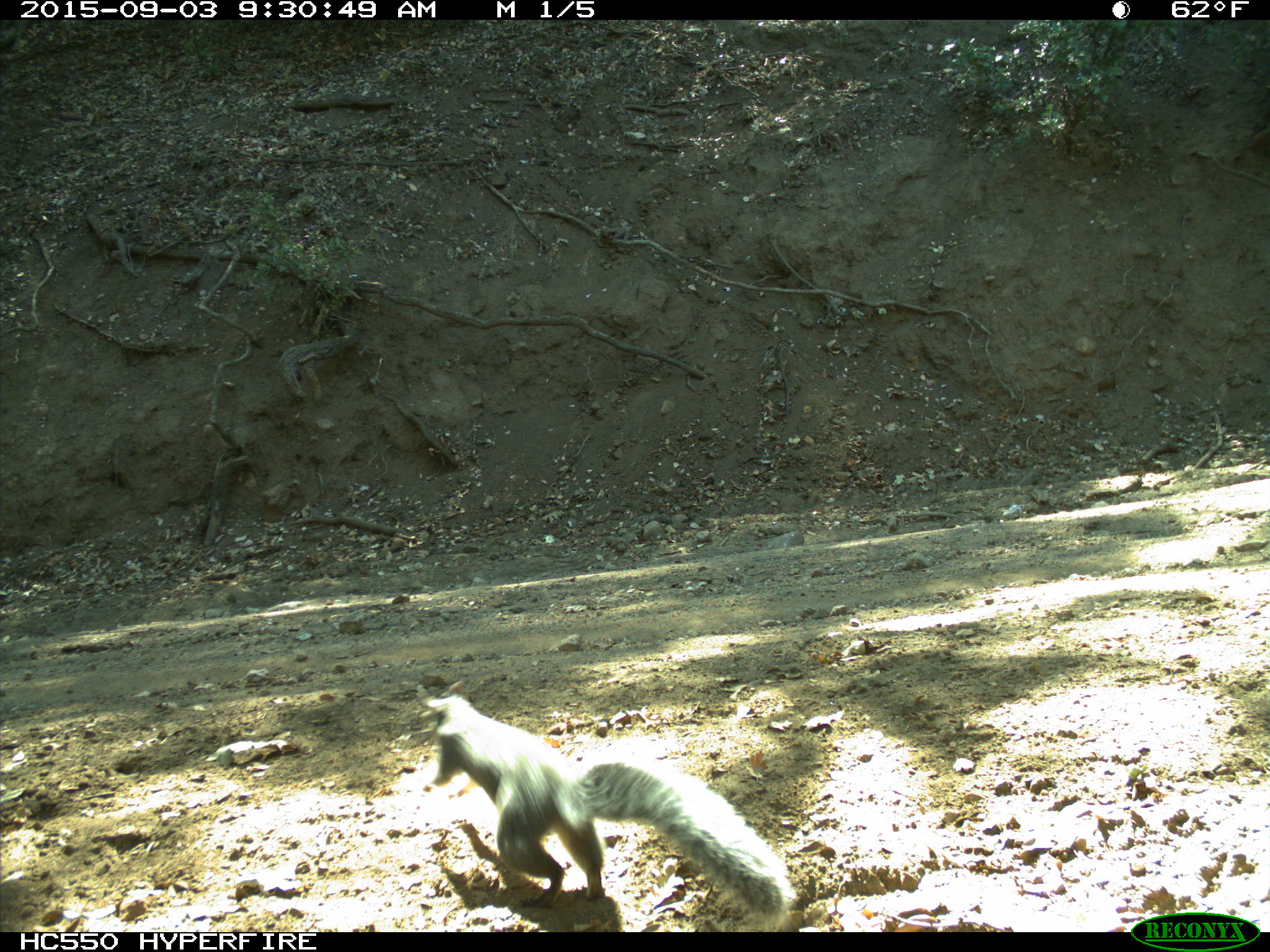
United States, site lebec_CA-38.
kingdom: Animalia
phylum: Chordata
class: Mammalia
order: Rodentia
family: Sciuridae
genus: Sciurus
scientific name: Sciurus carolinensis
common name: eastern gray squirrel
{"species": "Sciurus carolinensis (eastern gray squirrel)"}